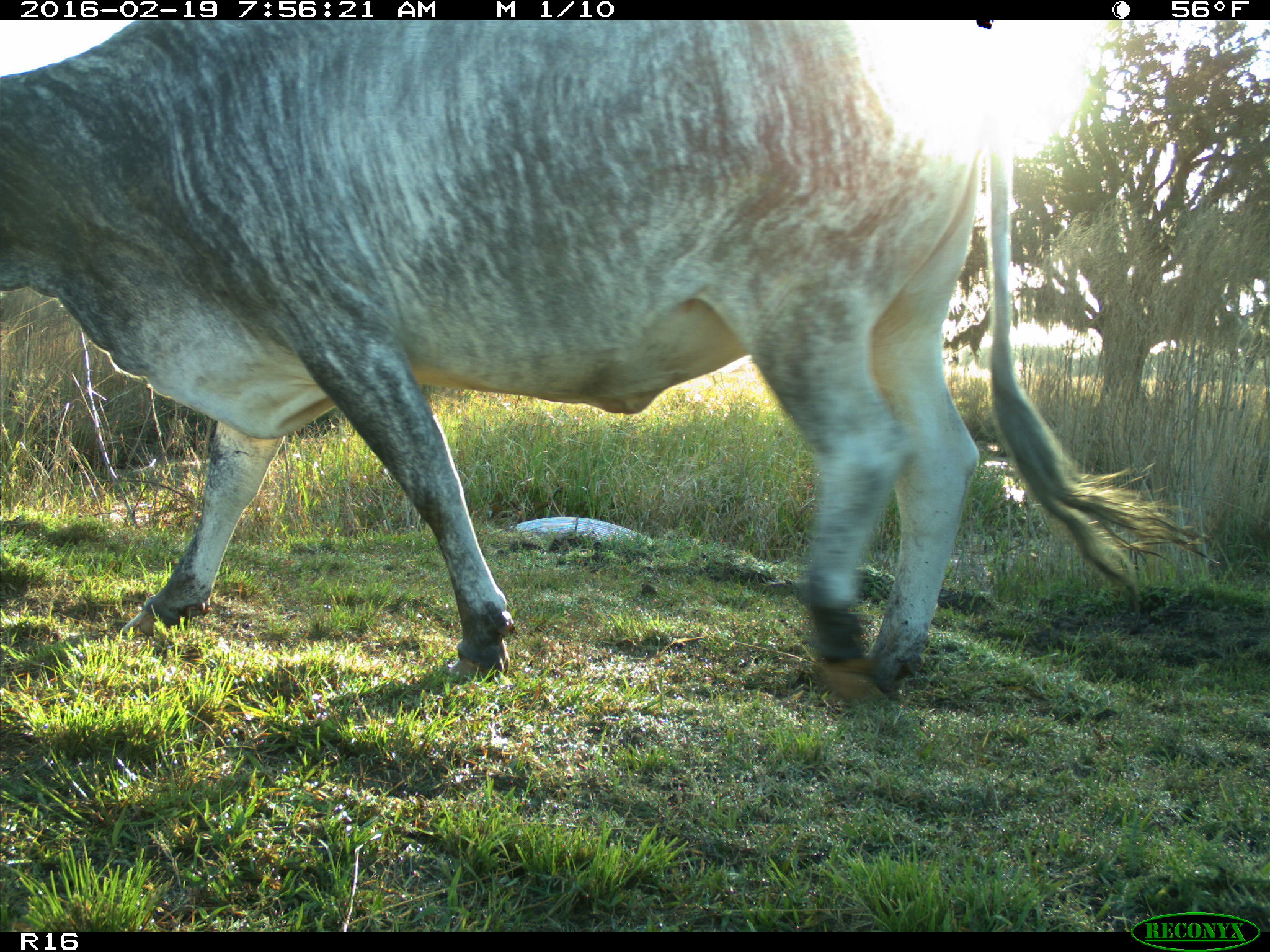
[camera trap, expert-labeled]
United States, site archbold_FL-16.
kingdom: Animalia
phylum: Chordata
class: Mammalia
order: Artiodactyla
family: Bovidae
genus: Bos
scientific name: Bos taurus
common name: domestic cow